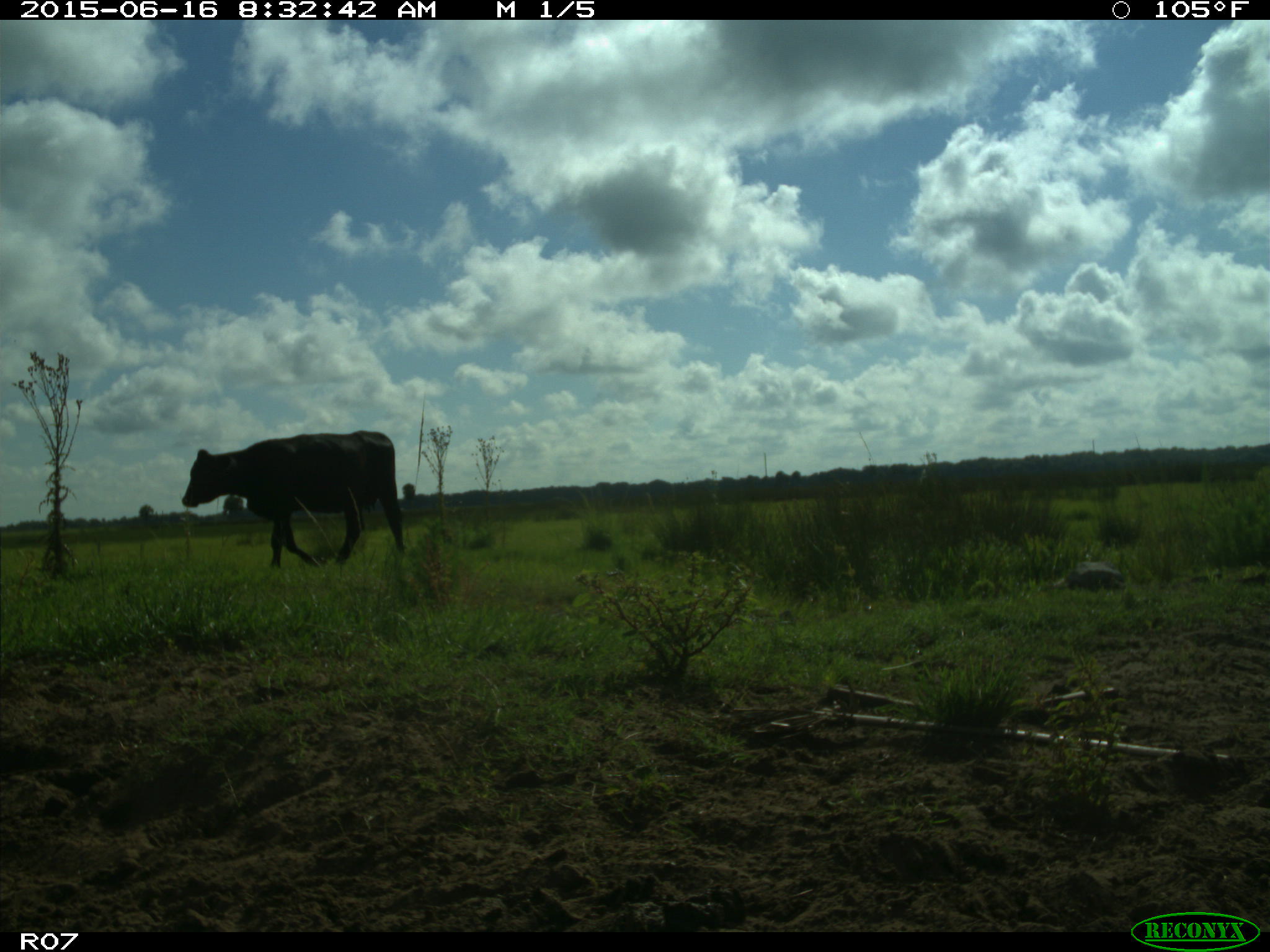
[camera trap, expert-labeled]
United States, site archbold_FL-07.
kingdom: Animalia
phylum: Chordata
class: Mammalia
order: Artiodactyla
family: Bovidae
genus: Bos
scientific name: Bos taurus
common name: domestic cow